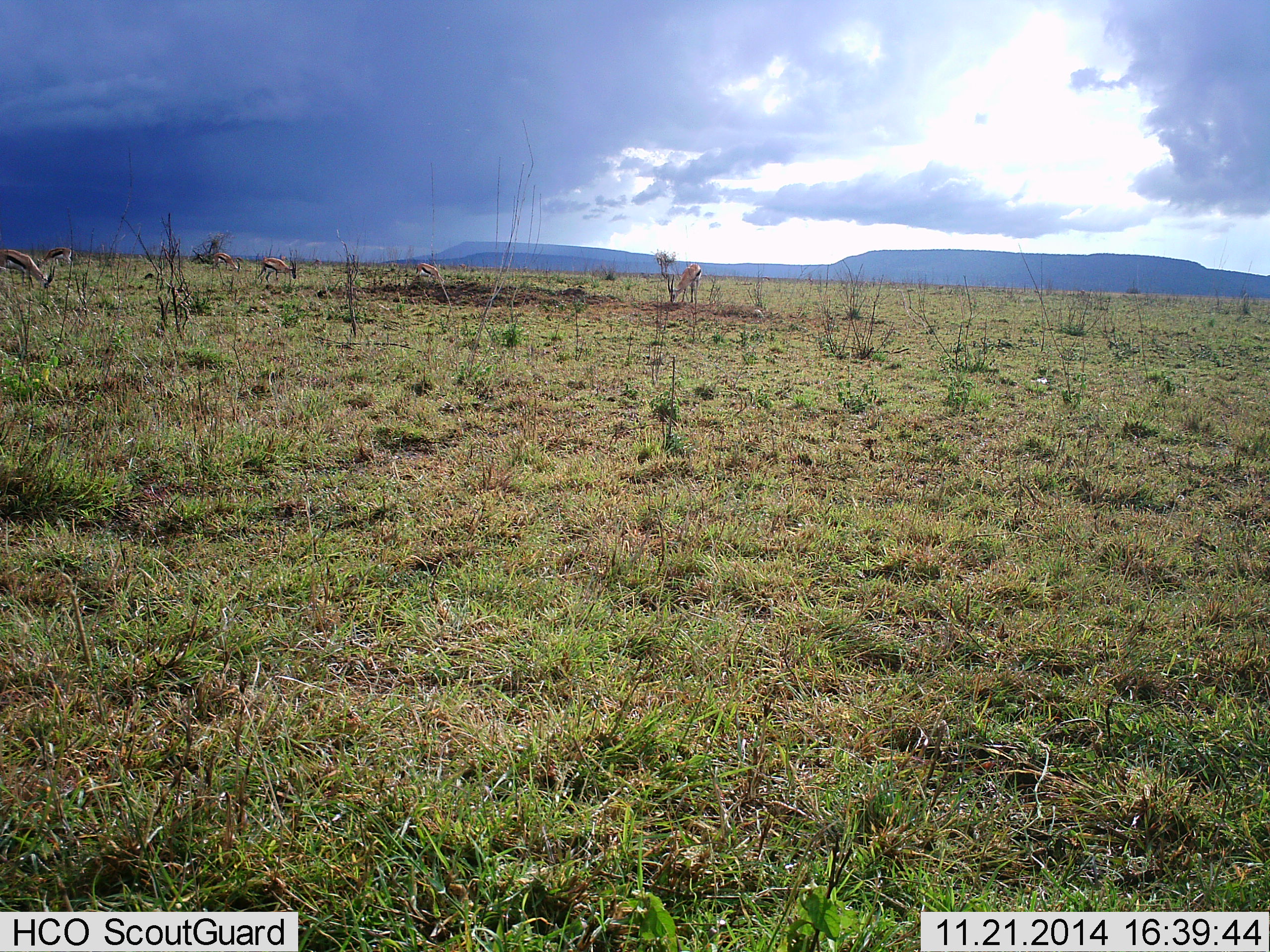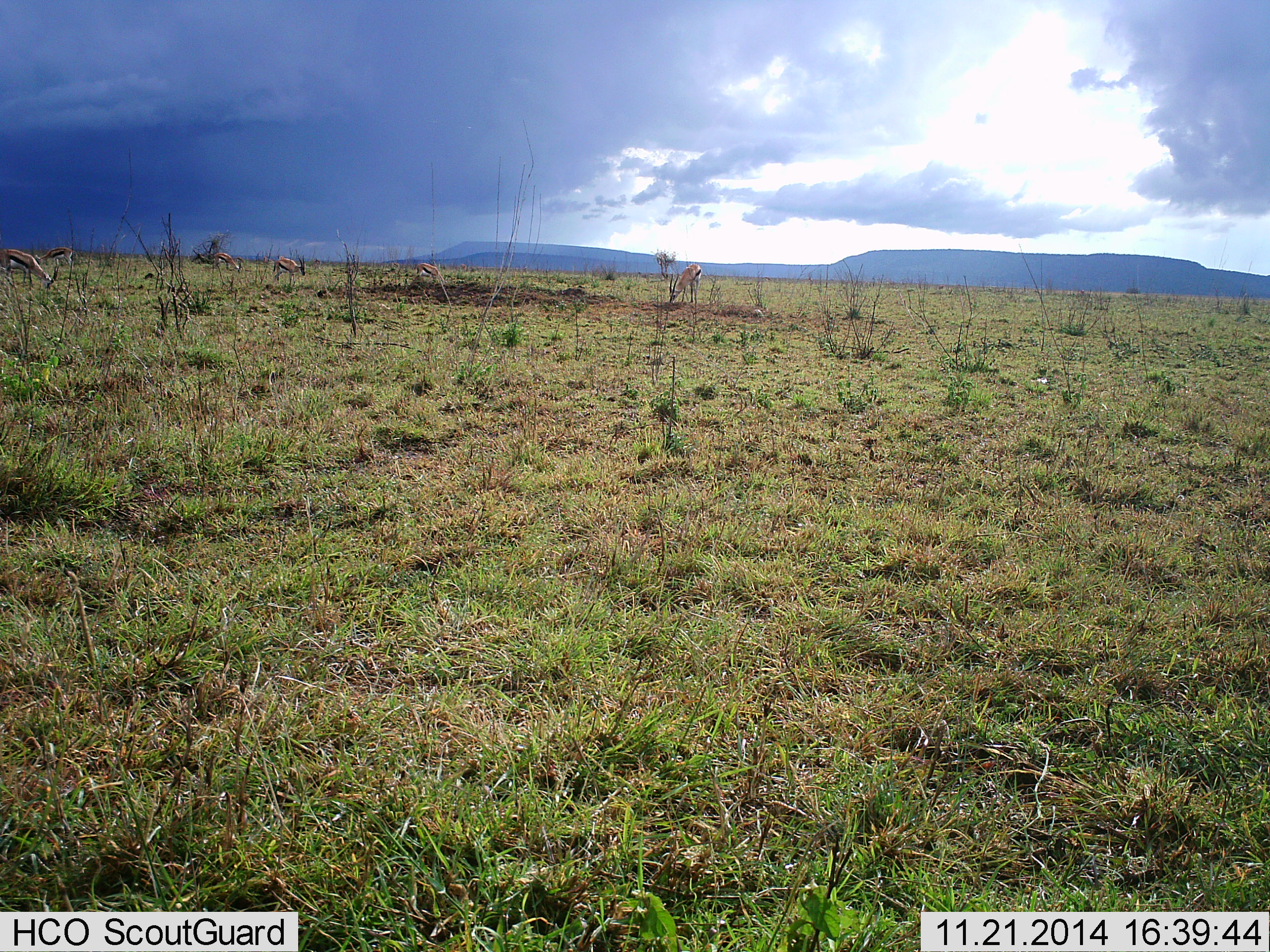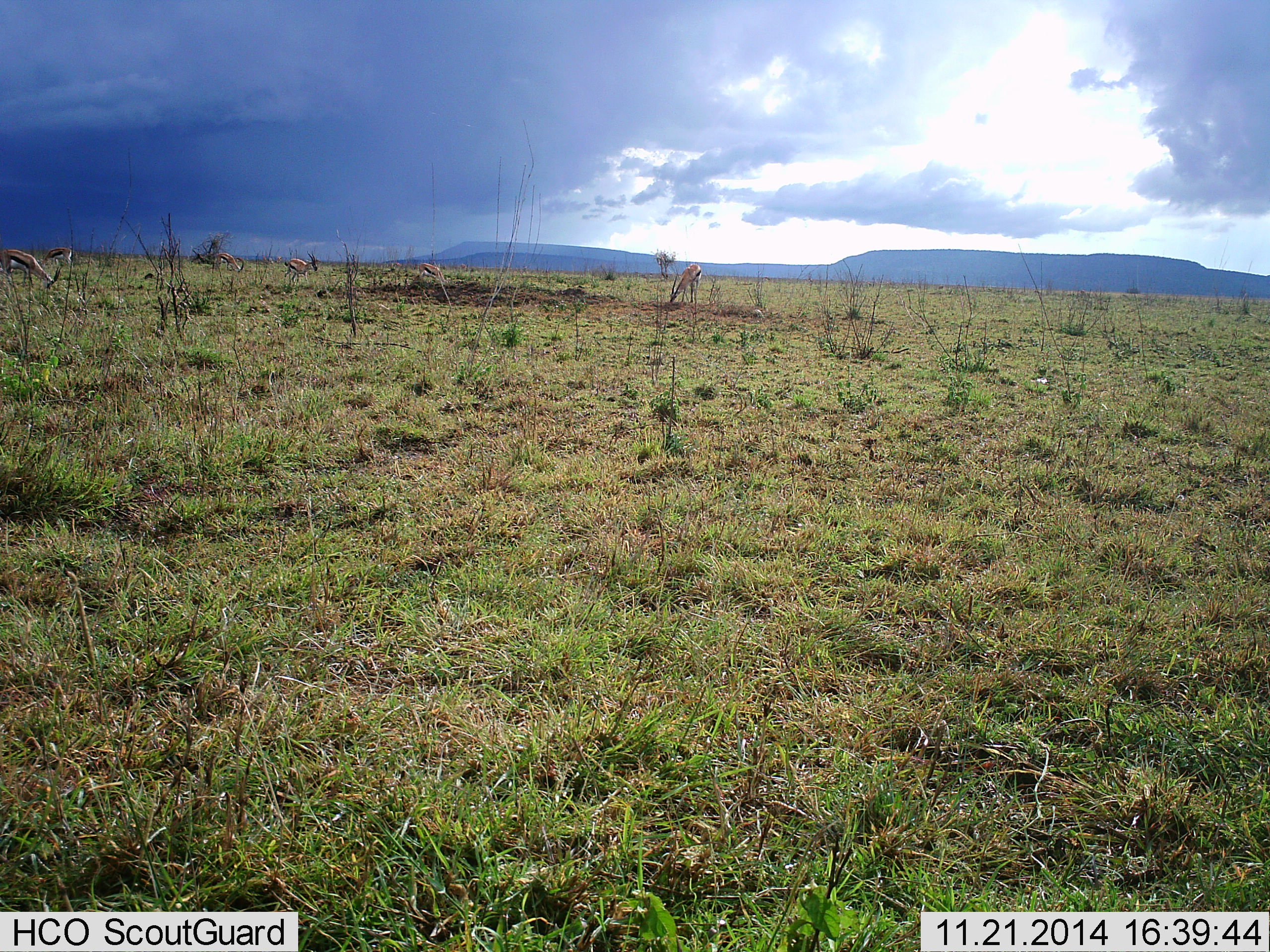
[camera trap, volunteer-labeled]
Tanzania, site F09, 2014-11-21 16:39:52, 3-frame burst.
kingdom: Animalia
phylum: Chordata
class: Mammalia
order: Artiodactyla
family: Bovidae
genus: Eudorcas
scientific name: Eudorcas thomsonii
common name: thomson's gazelle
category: gazellethomsons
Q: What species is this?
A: Gazellethomsons (thomson's gazelle) (Eudorcas thomsonii).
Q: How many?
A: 6.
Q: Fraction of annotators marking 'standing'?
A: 30%.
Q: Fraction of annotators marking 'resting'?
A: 0%.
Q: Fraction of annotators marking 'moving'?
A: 30%.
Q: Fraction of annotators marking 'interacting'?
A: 0%.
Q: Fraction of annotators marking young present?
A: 0%.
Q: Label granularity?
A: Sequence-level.